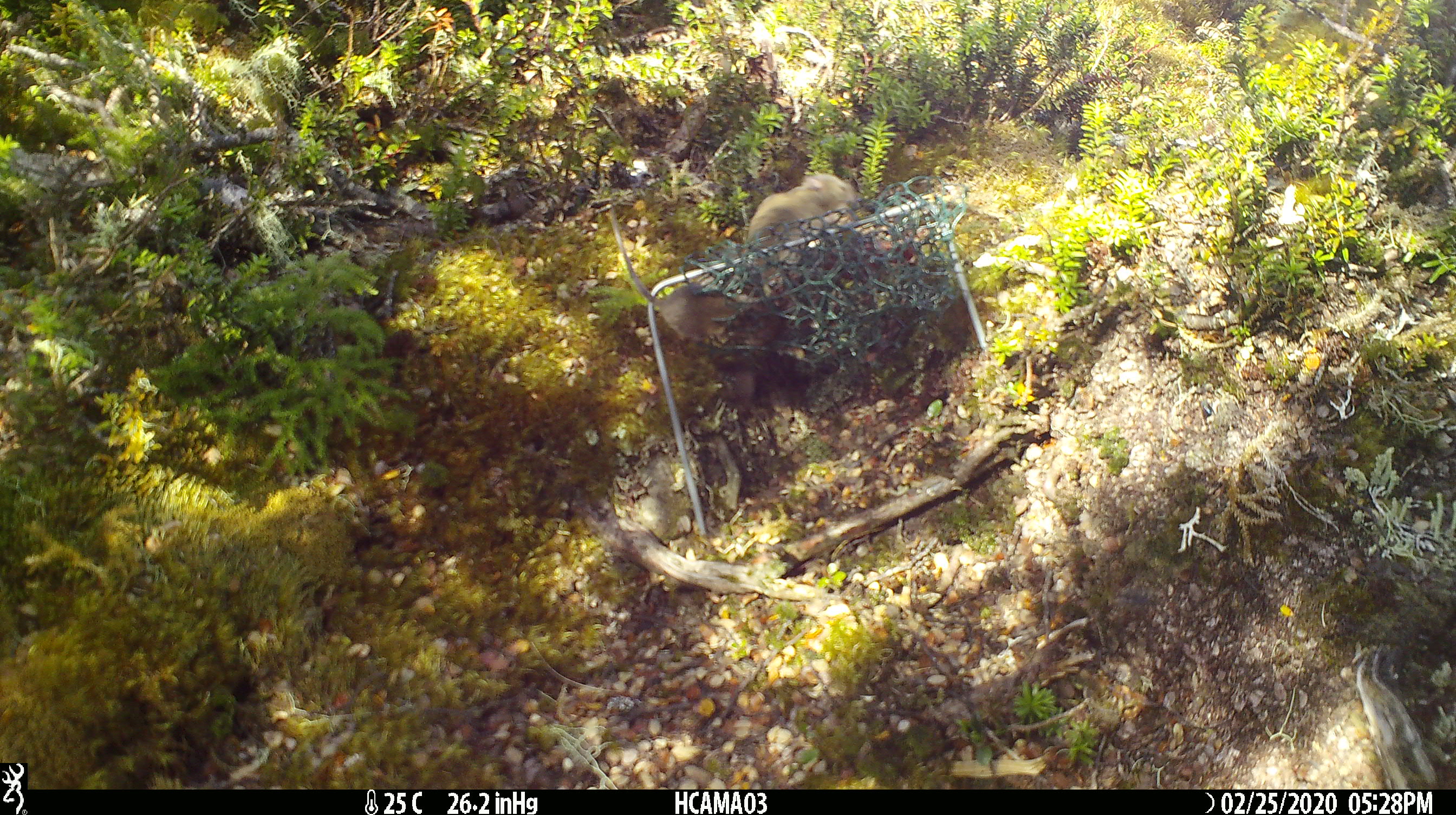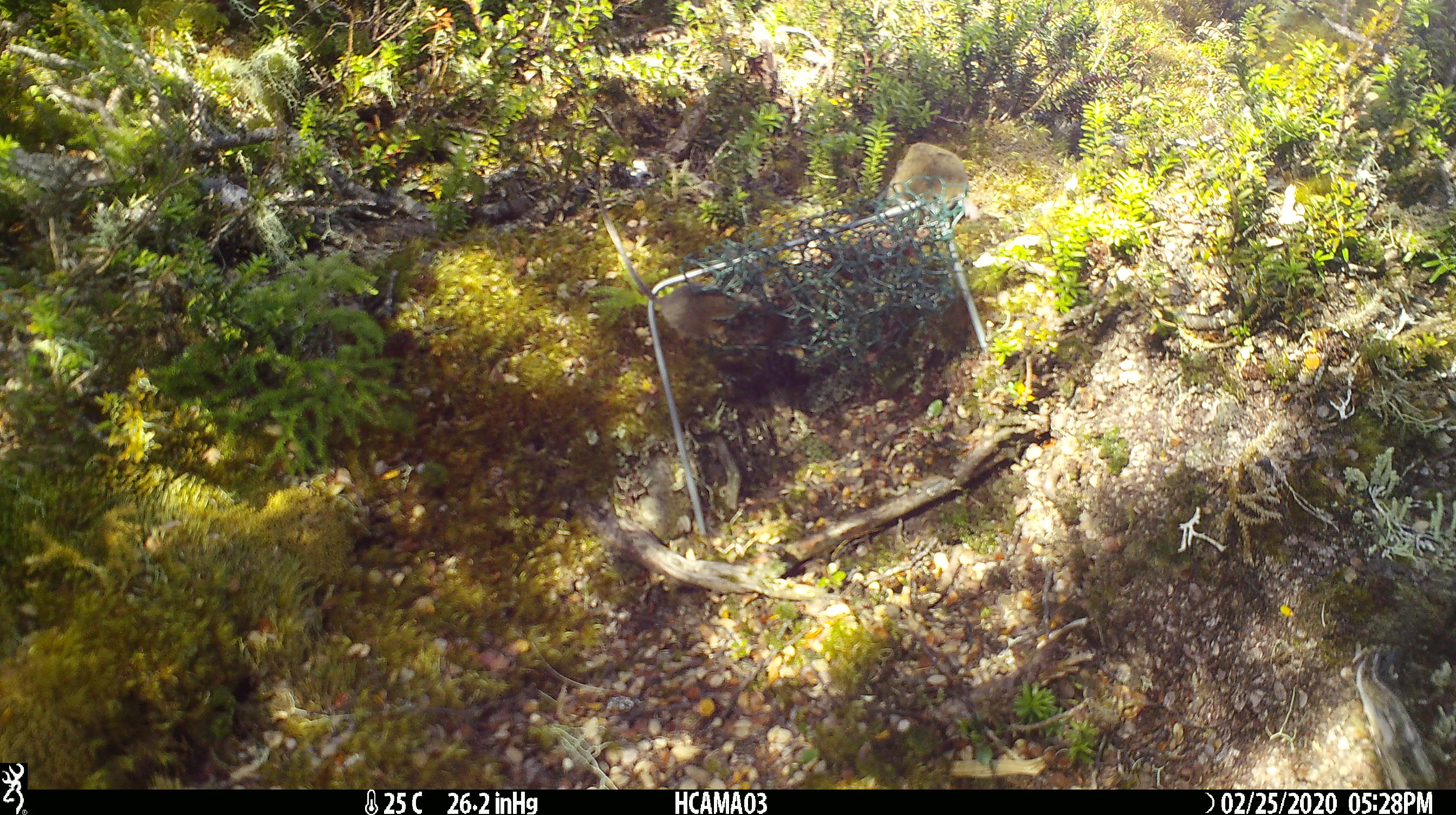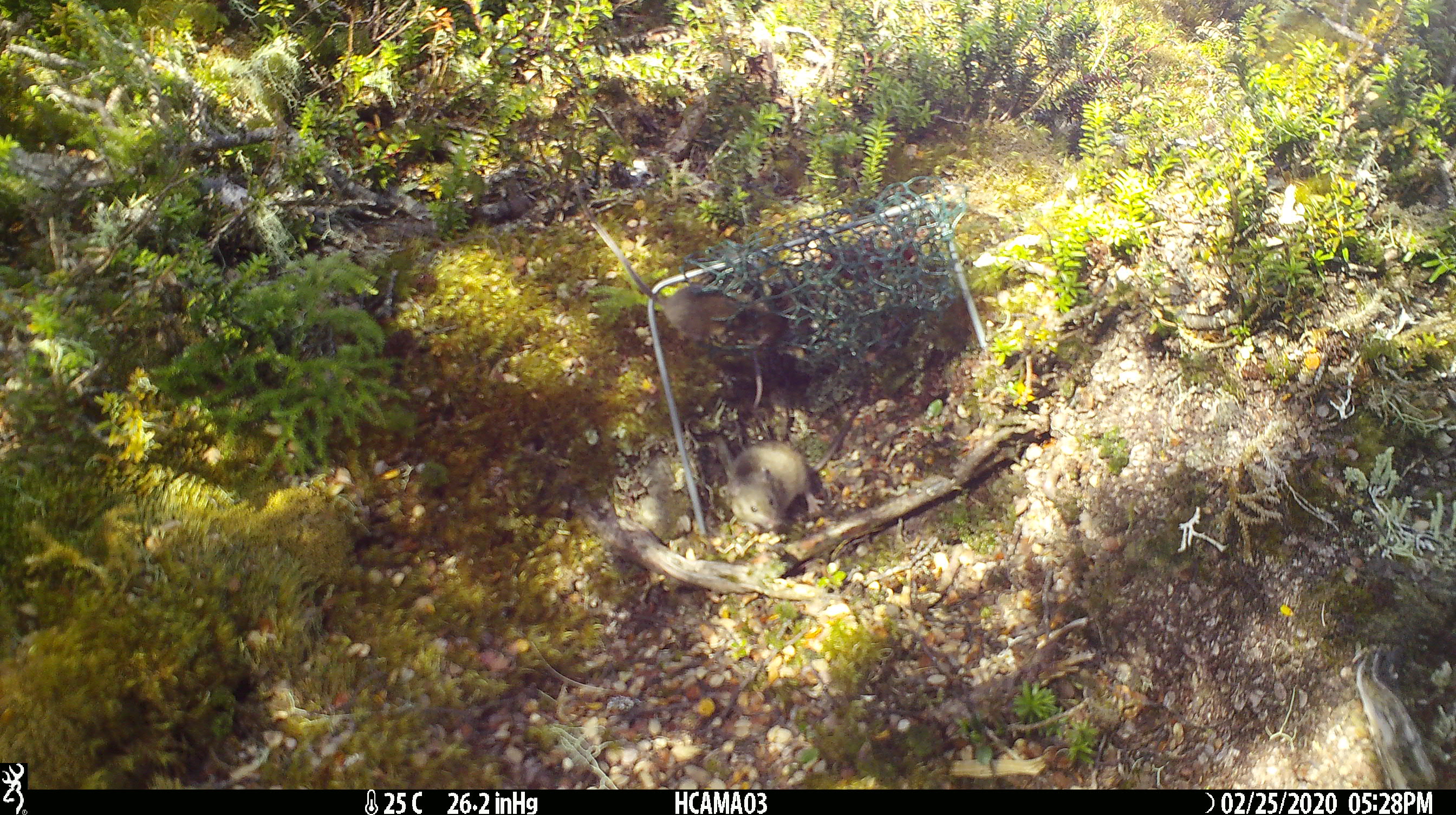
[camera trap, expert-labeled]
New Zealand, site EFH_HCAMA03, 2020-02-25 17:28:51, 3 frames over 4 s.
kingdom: Animalia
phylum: Chordata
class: Mammalia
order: Rodentia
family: Muridae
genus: Mus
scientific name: Mus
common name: mouse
Mouse (Mus).